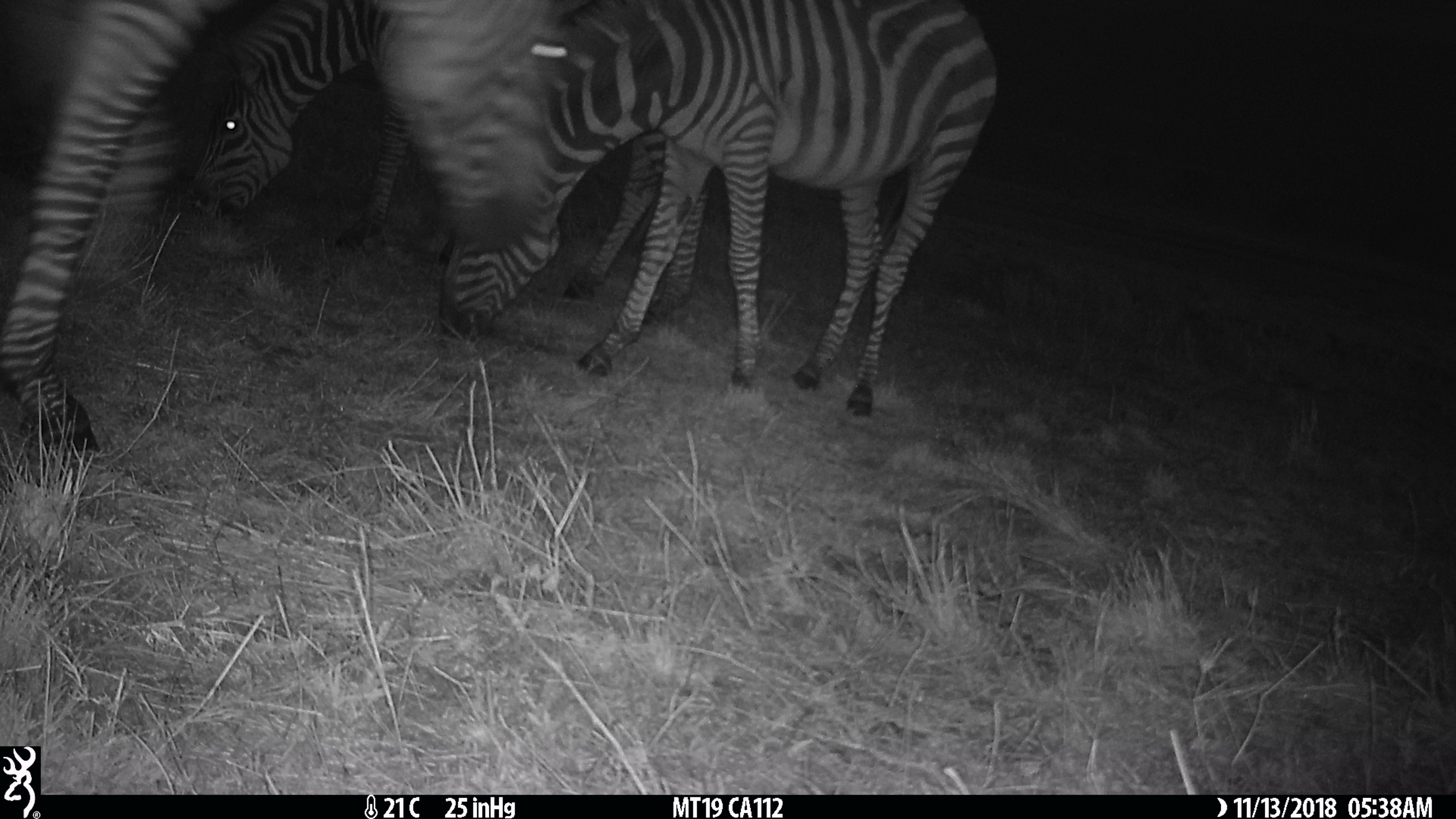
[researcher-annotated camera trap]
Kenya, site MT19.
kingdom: Animalia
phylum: Chordata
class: Mammalia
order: Perissodactyla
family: Equidae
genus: Equus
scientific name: Equus quagga burchellii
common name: burchell's zebra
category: zebra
Zebra (burchell's zebra) (Equus quagga burchellii).